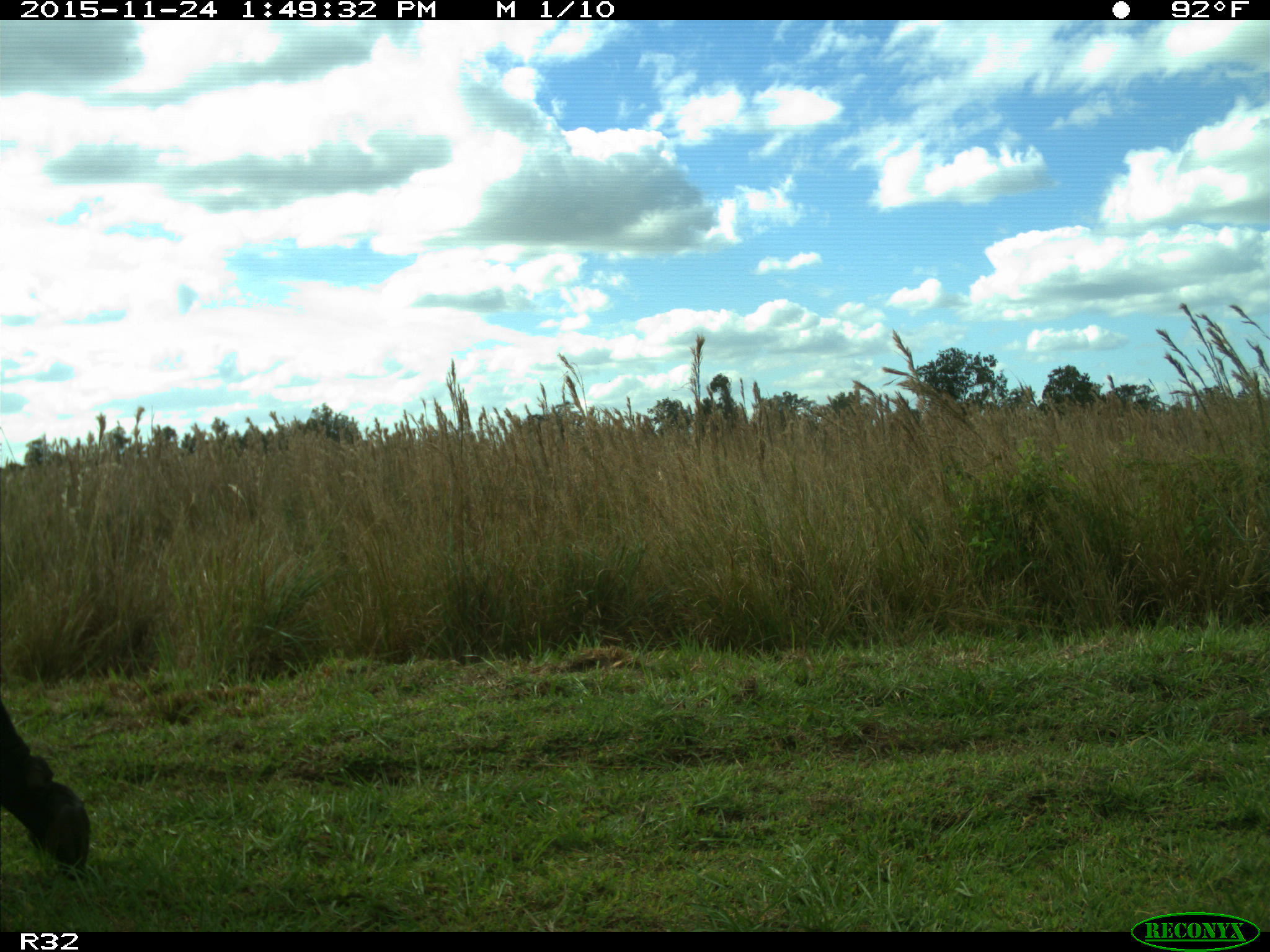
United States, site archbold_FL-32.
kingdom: Animalia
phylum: Chordata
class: Mammalia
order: Artiodactyla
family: Bovidae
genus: Bos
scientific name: Bos taurus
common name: domestic cow